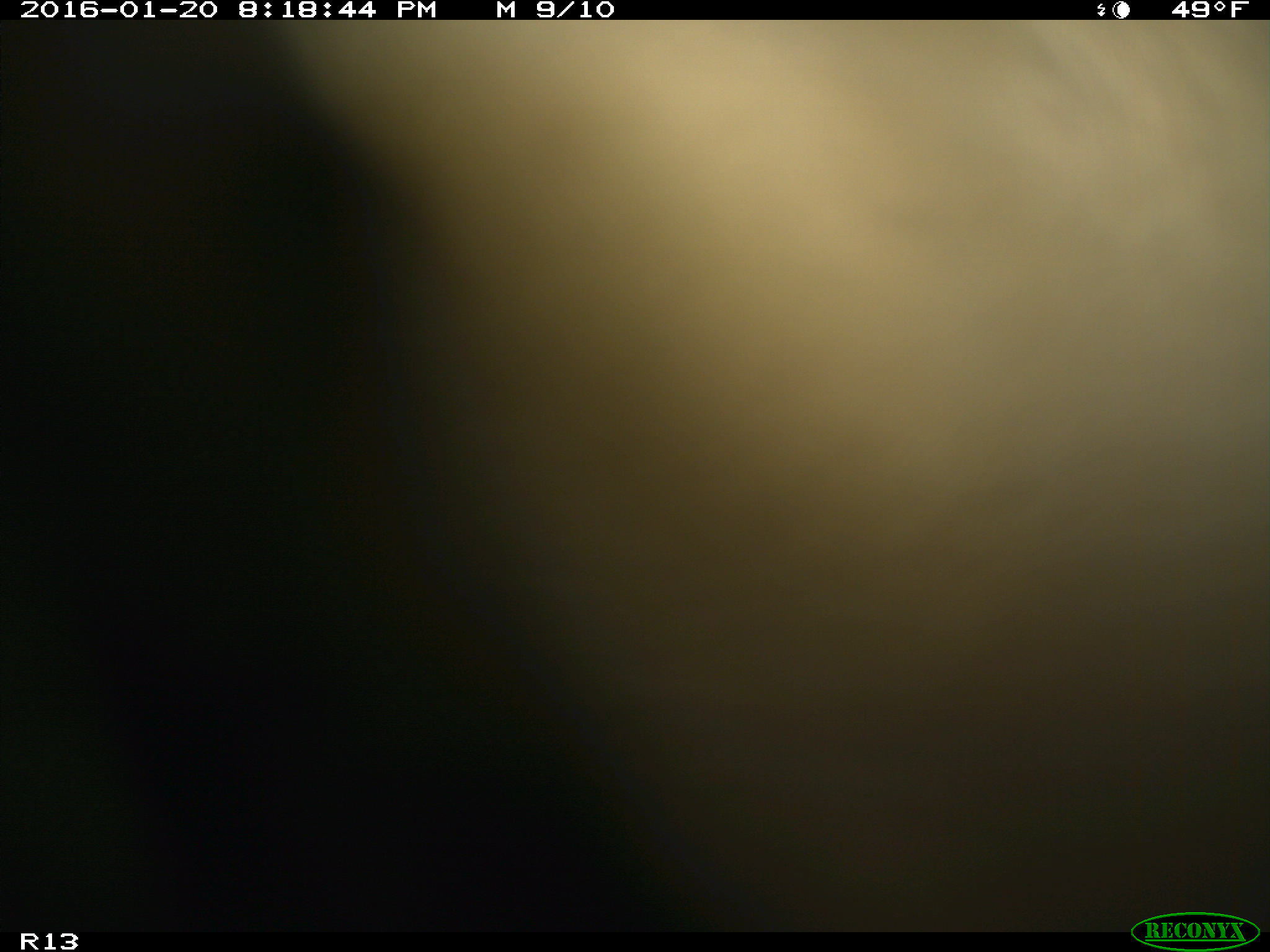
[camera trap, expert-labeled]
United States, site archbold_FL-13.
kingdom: Animalia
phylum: Chordata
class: Mammalia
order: Artiodactyla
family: Bovidae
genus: Bos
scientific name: Bos taurus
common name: domestic cow